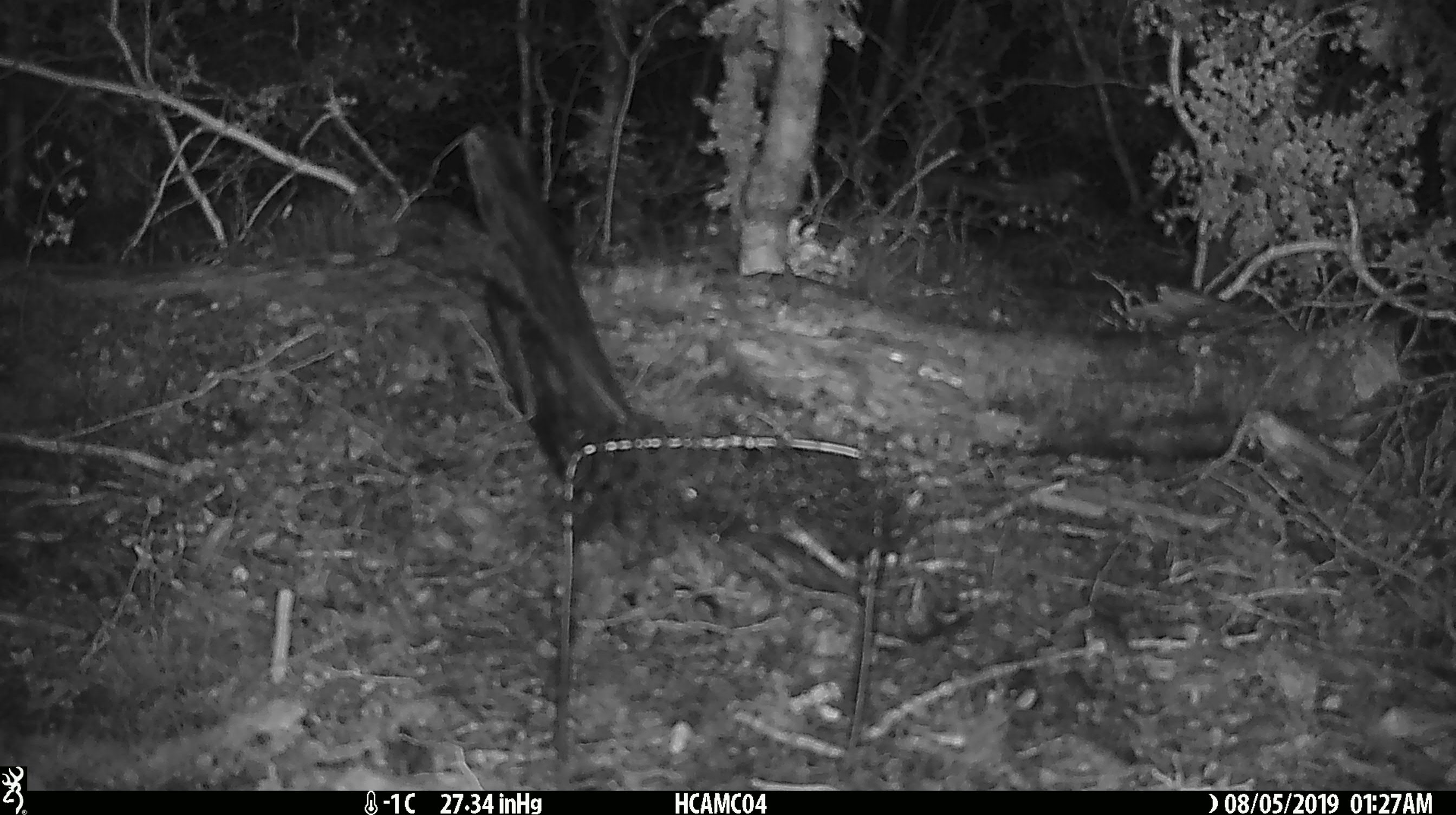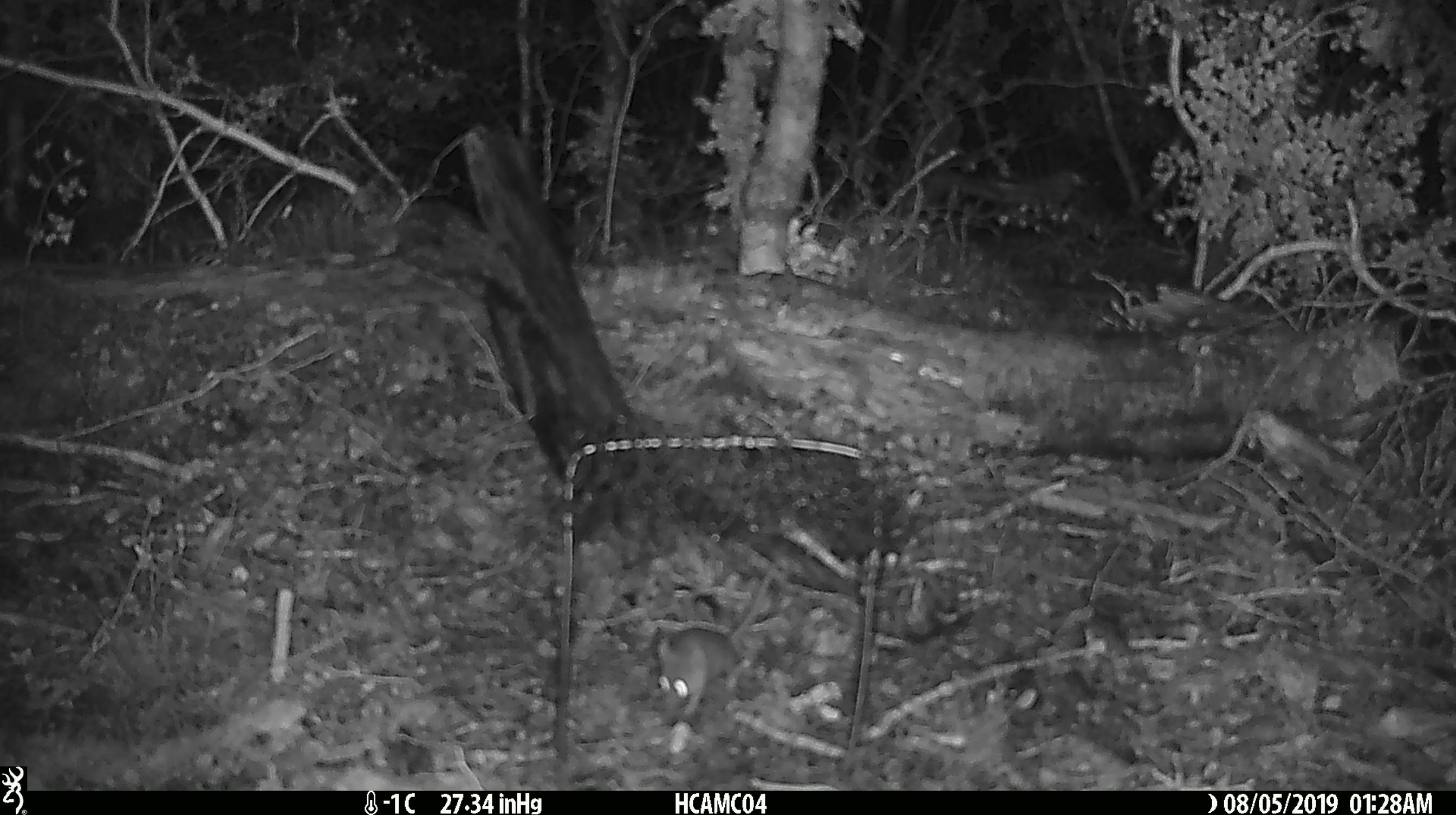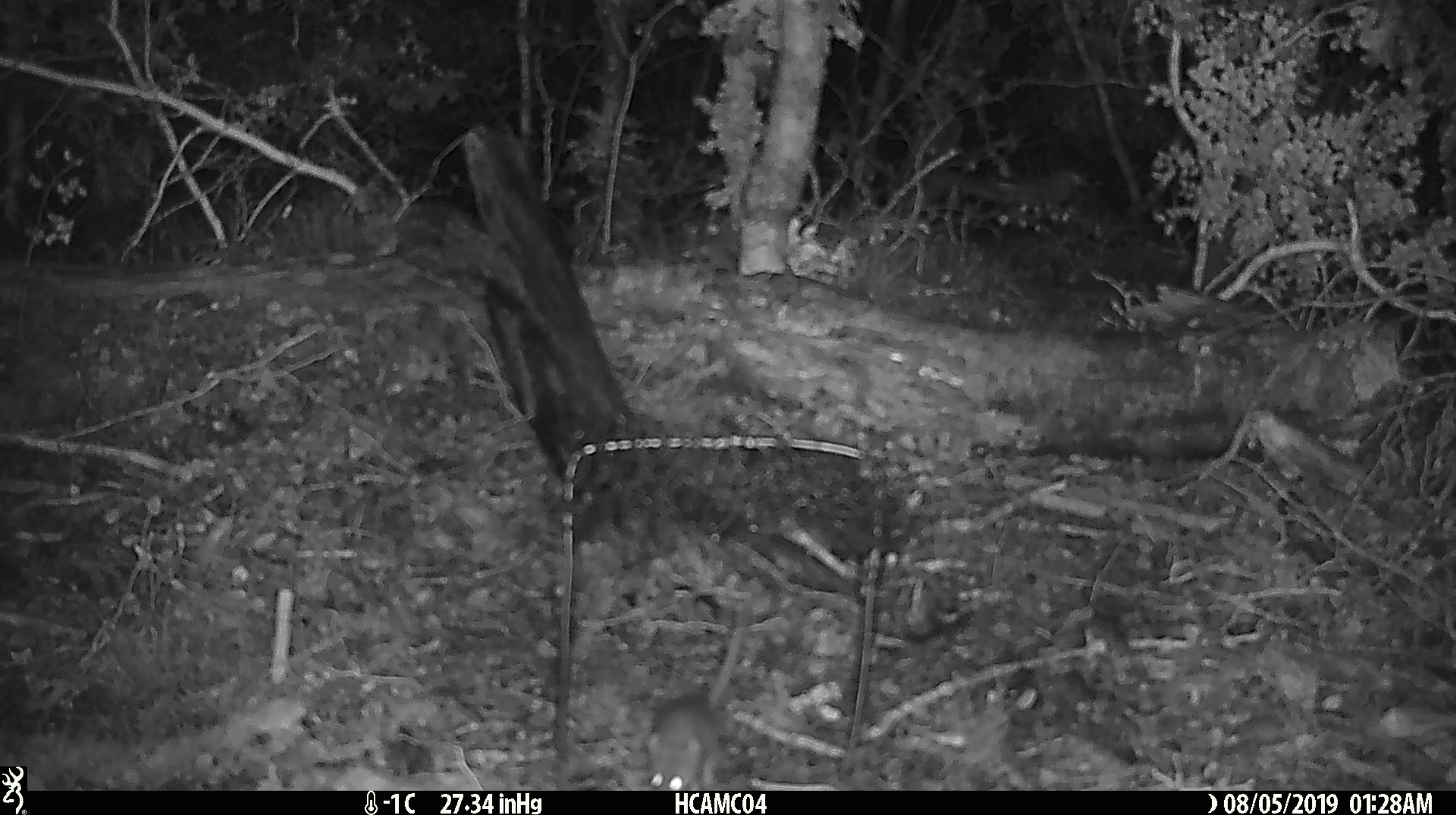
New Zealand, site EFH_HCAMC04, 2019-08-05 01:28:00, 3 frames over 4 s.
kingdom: Animalia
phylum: Chordata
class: Mammalia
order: Rodentia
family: Muridae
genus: Mus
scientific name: Mus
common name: mouse